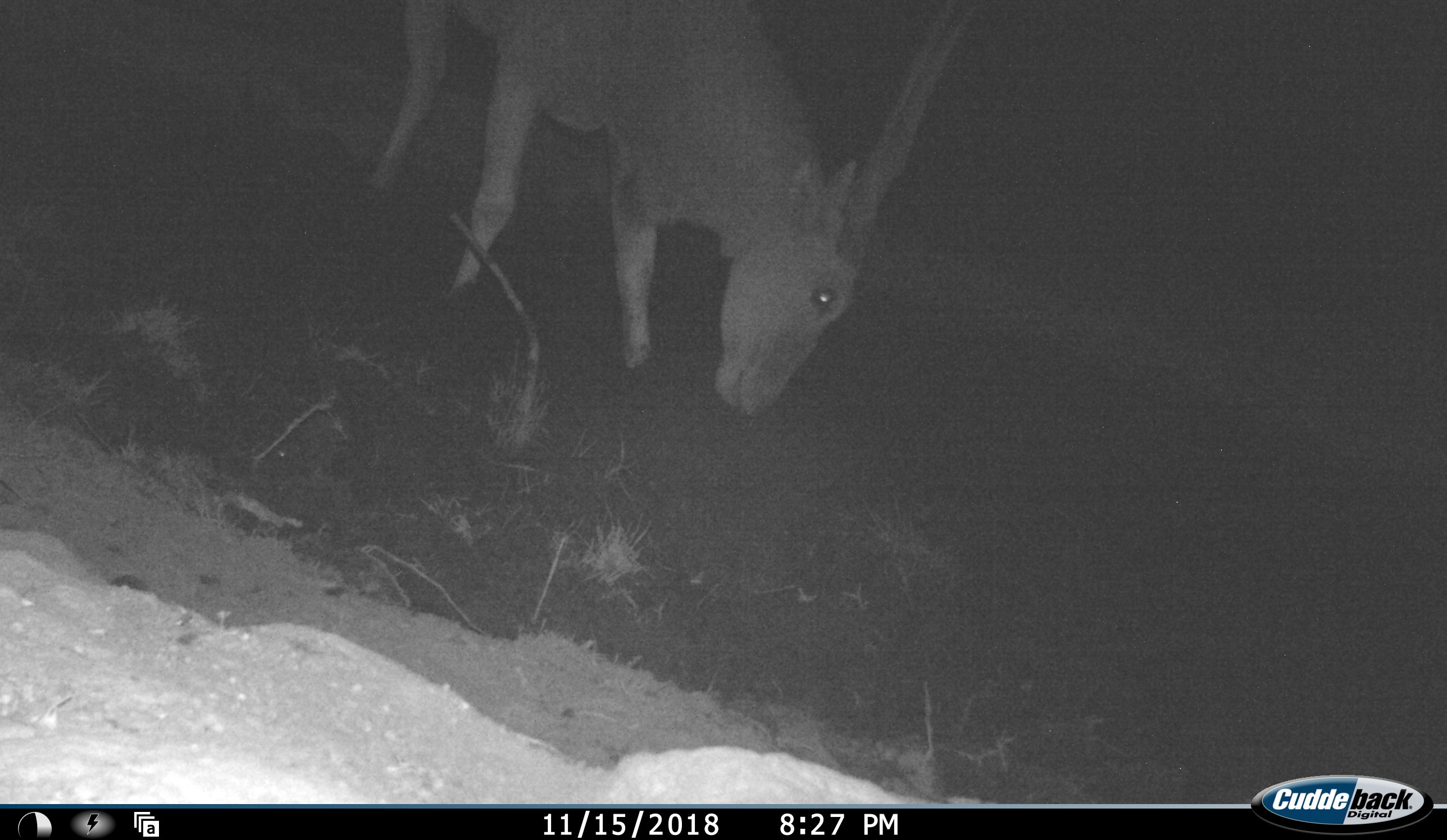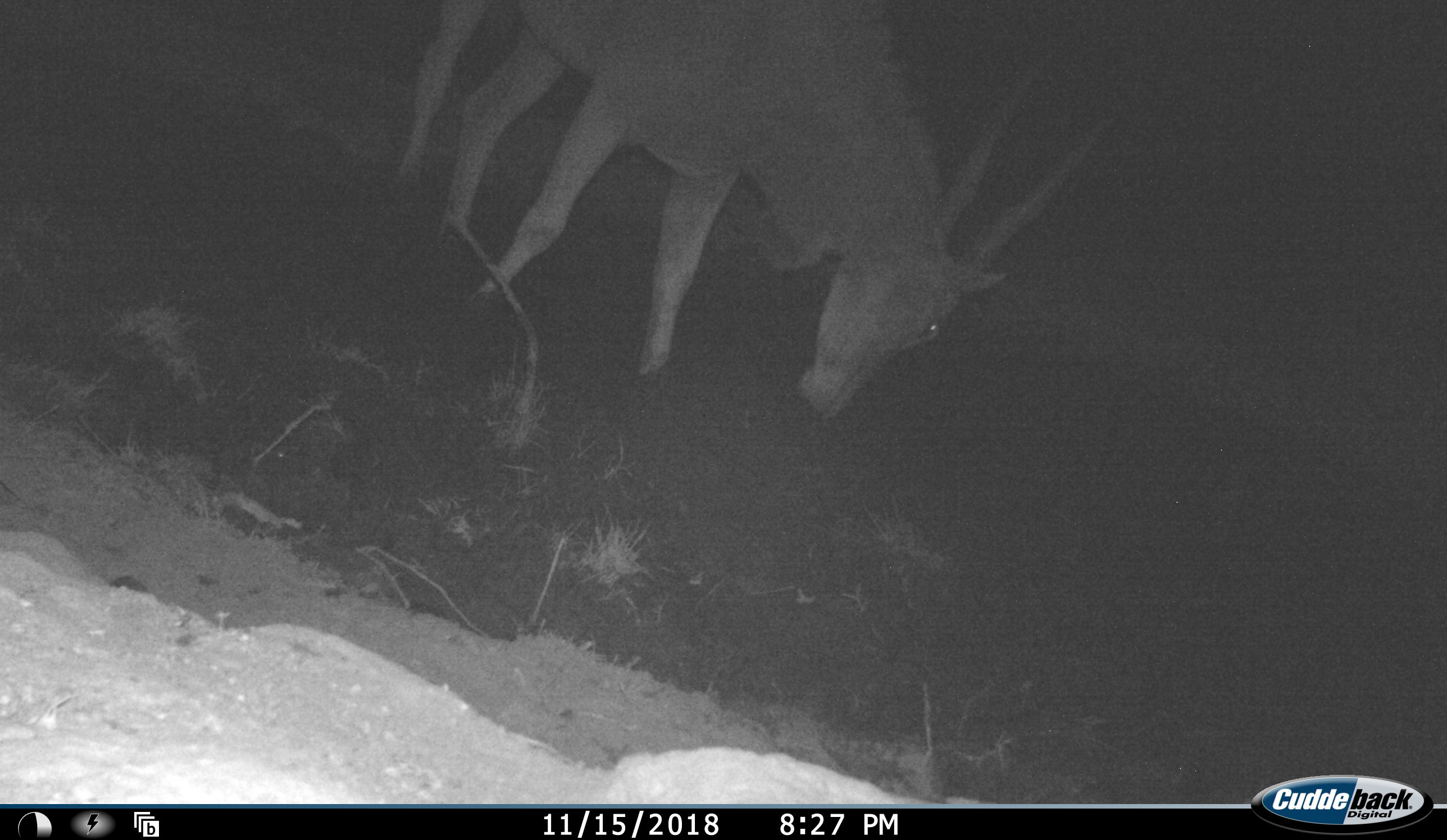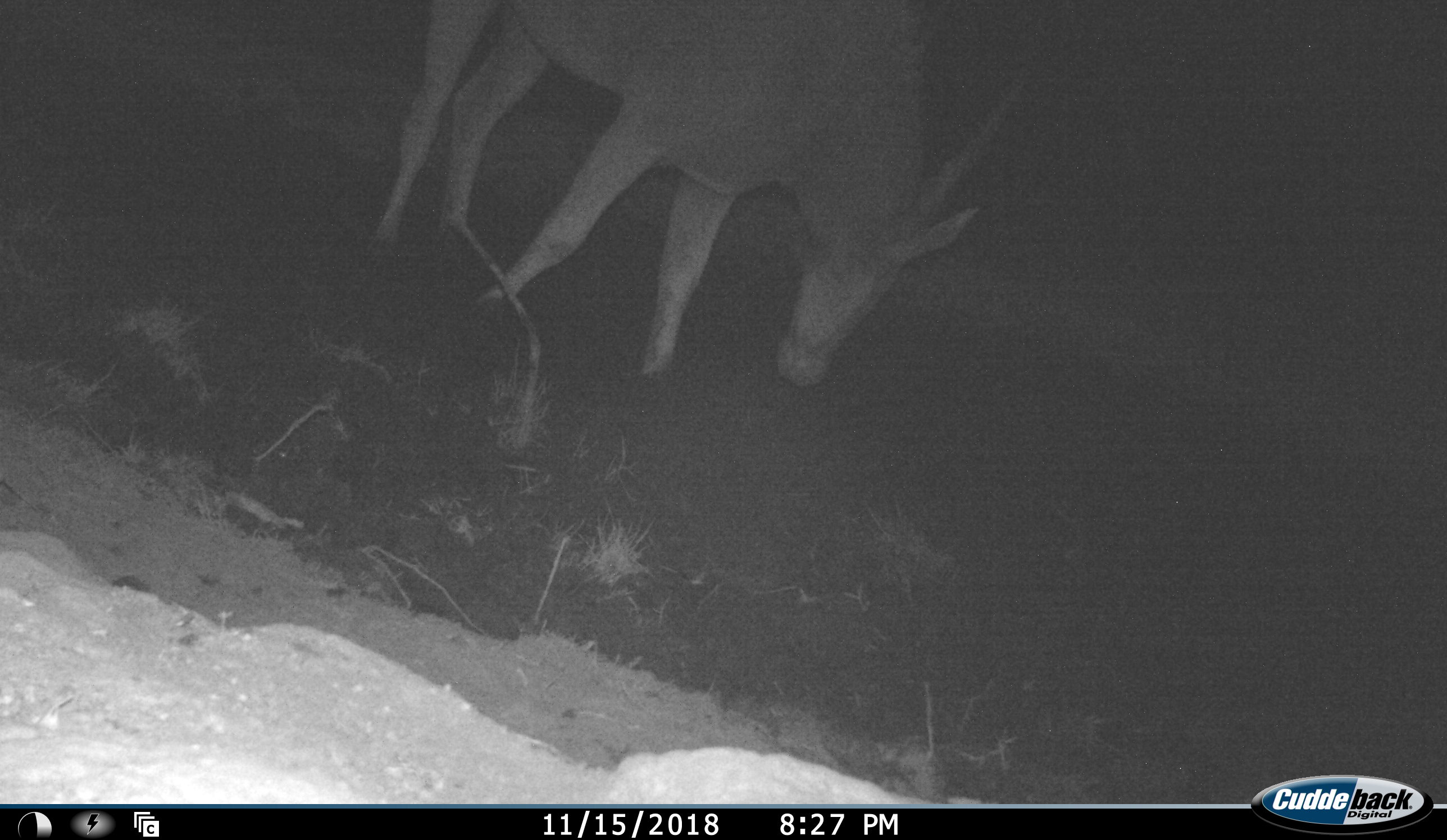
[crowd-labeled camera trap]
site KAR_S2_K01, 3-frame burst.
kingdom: Animalia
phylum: Chordata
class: Mammalia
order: Artiodactyla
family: Bovidae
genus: Tragelaphus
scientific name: Tragelaphus oryx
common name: eland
Eland (Tragelaphus oryx), count 1. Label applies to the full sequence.